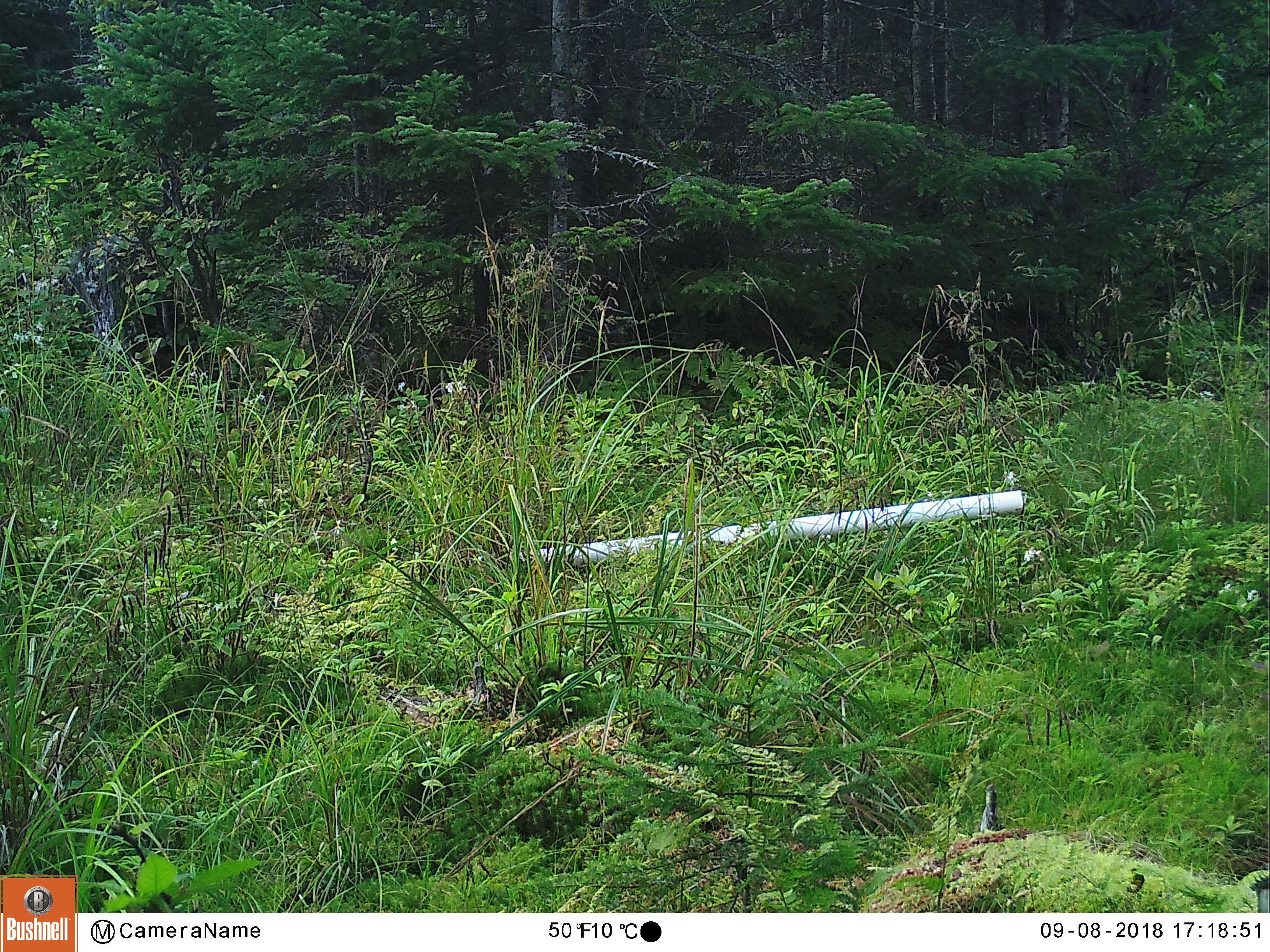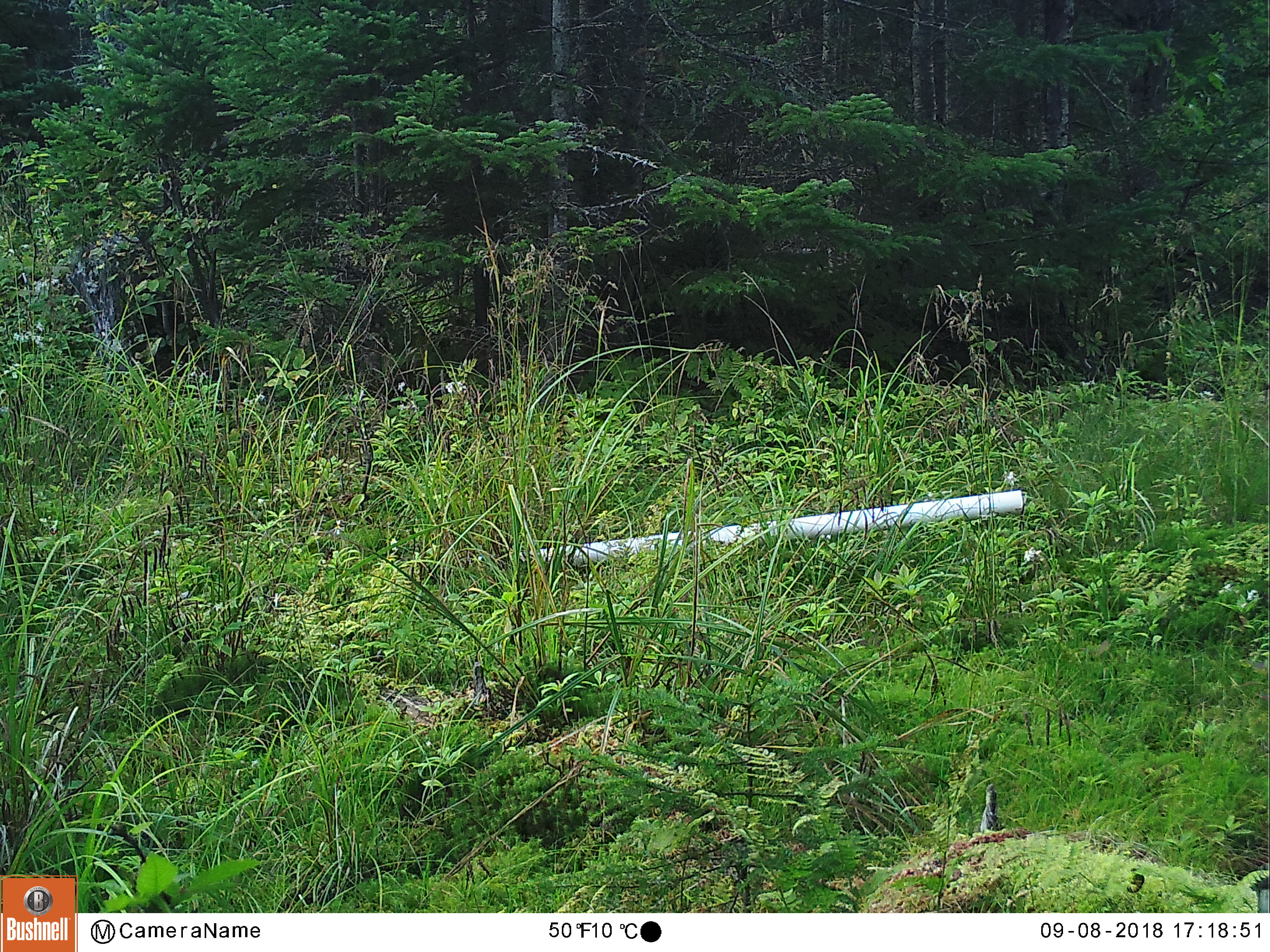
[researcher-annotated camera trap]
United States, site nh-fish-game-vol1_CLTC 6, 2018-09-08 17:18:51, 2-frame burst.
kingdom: Animalia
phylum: Chordata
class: Mammalia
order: Artiodactyla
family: Cervidae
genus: Odocoileus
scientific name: Odocoileus virginianus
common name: white-tailed deer